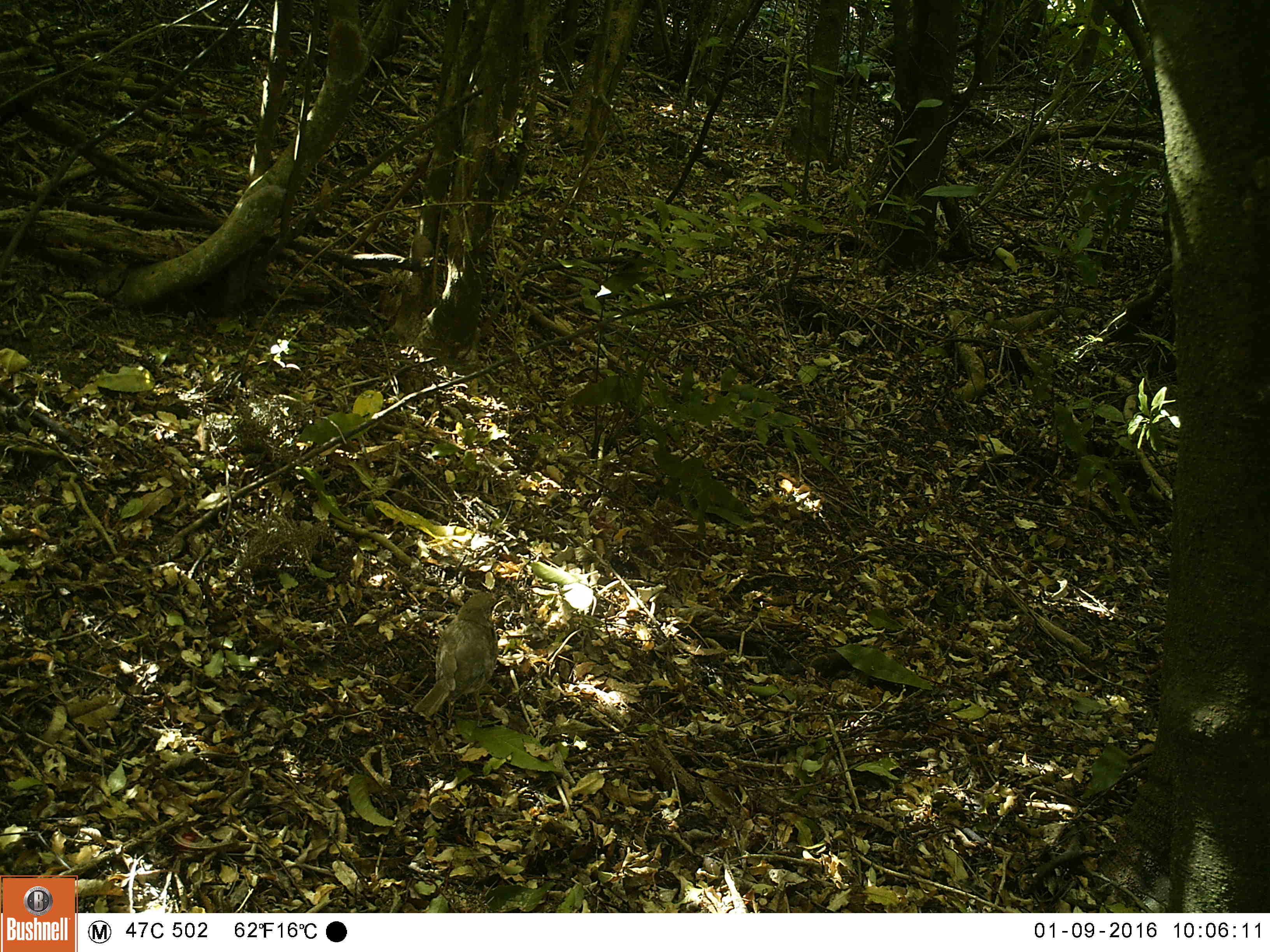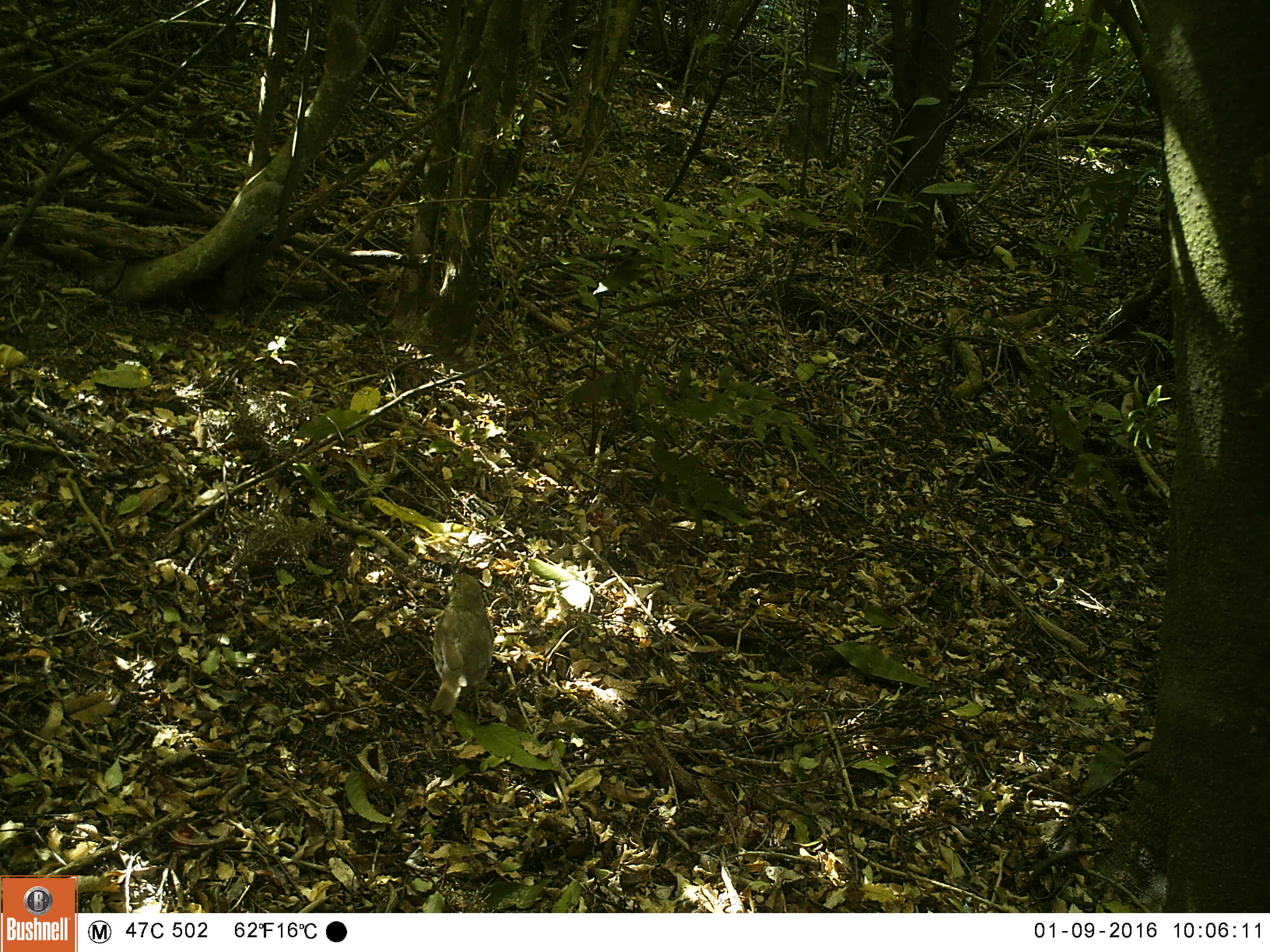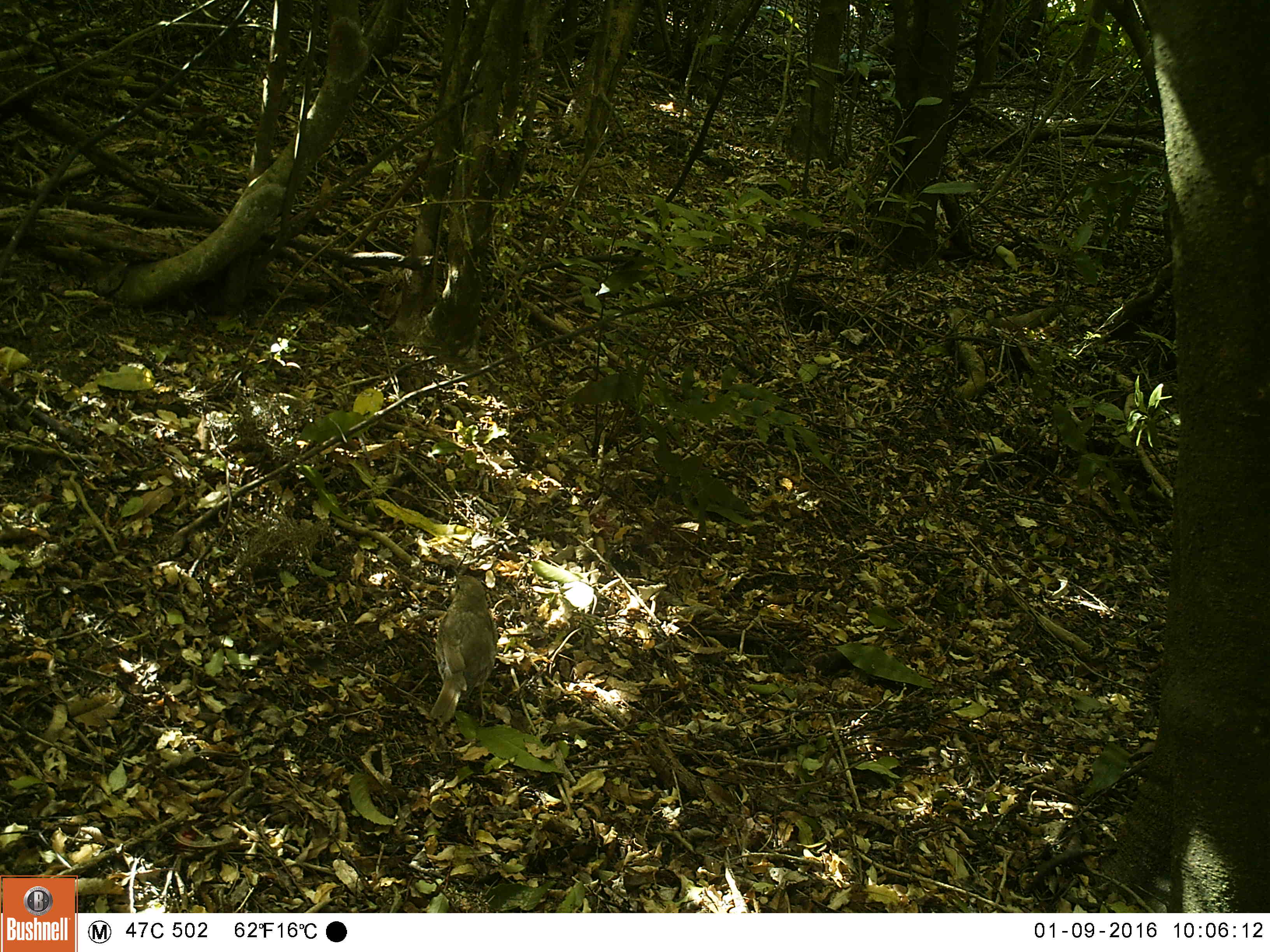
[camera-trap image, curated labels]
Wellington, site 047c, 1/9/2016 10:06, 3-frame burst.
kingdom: Animalia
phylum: Chordata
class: Aves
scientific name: Aves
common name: bird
Bird (Aves).